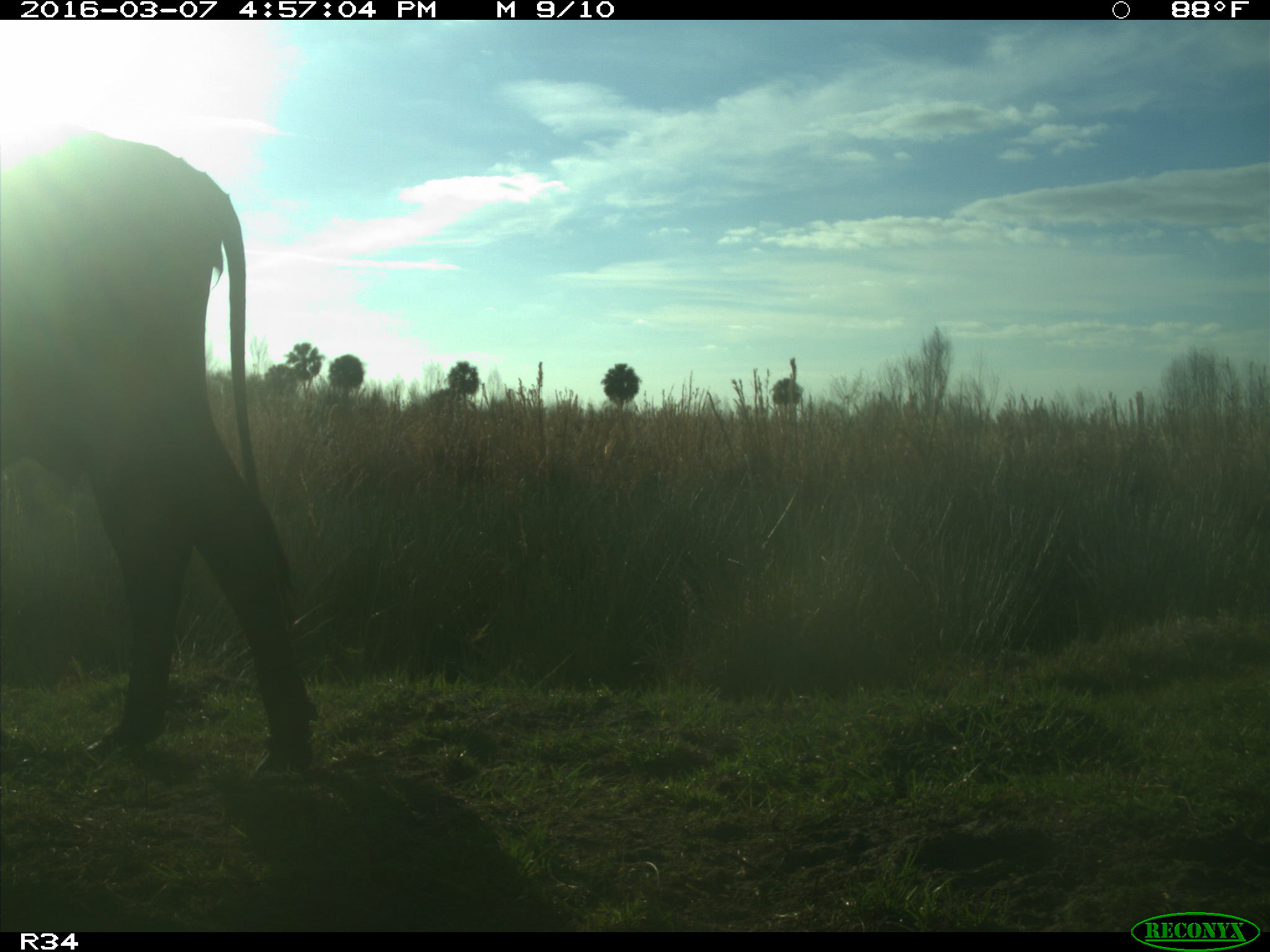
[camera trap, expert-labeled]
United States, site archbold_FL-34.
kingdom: Animalia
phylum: Chordata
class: Mammalia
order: Artiodactyla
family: Bovidae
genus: Bos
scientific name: Bos taurus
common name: domestic cow